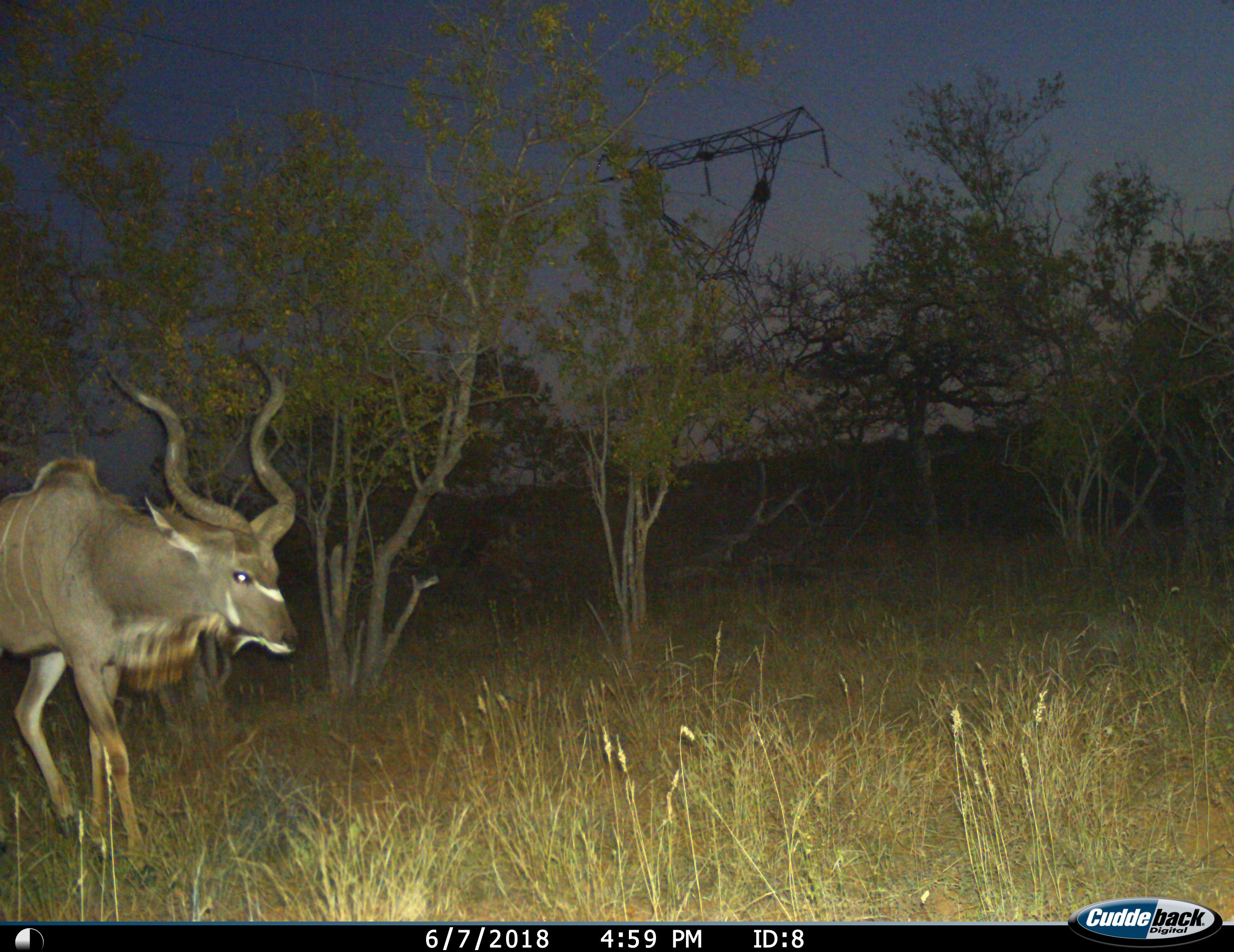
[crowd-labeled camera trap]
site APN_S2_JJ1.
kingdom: Animalia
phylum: Chordata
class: Mammalia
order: Artiodactyla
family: Bovidae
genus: Tragelaphus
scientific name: Tragelaphus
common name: kudu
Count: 1.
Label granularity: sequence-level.